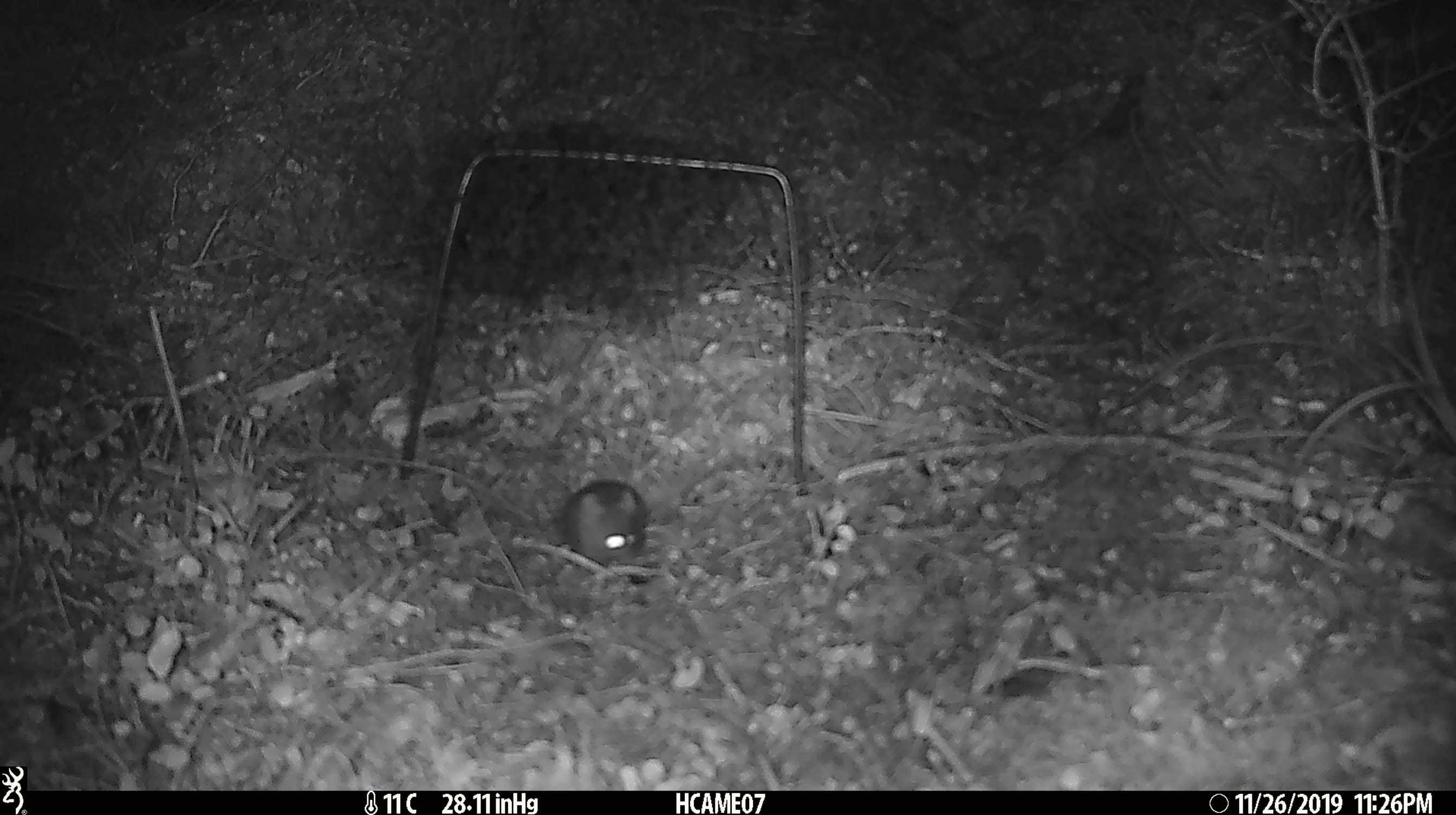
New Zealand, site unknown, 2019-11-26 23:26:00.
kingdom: Animalia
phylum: Chordata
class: Mammalia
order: Rodentia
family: Muridae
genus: Mus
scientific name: Mus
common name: mouse